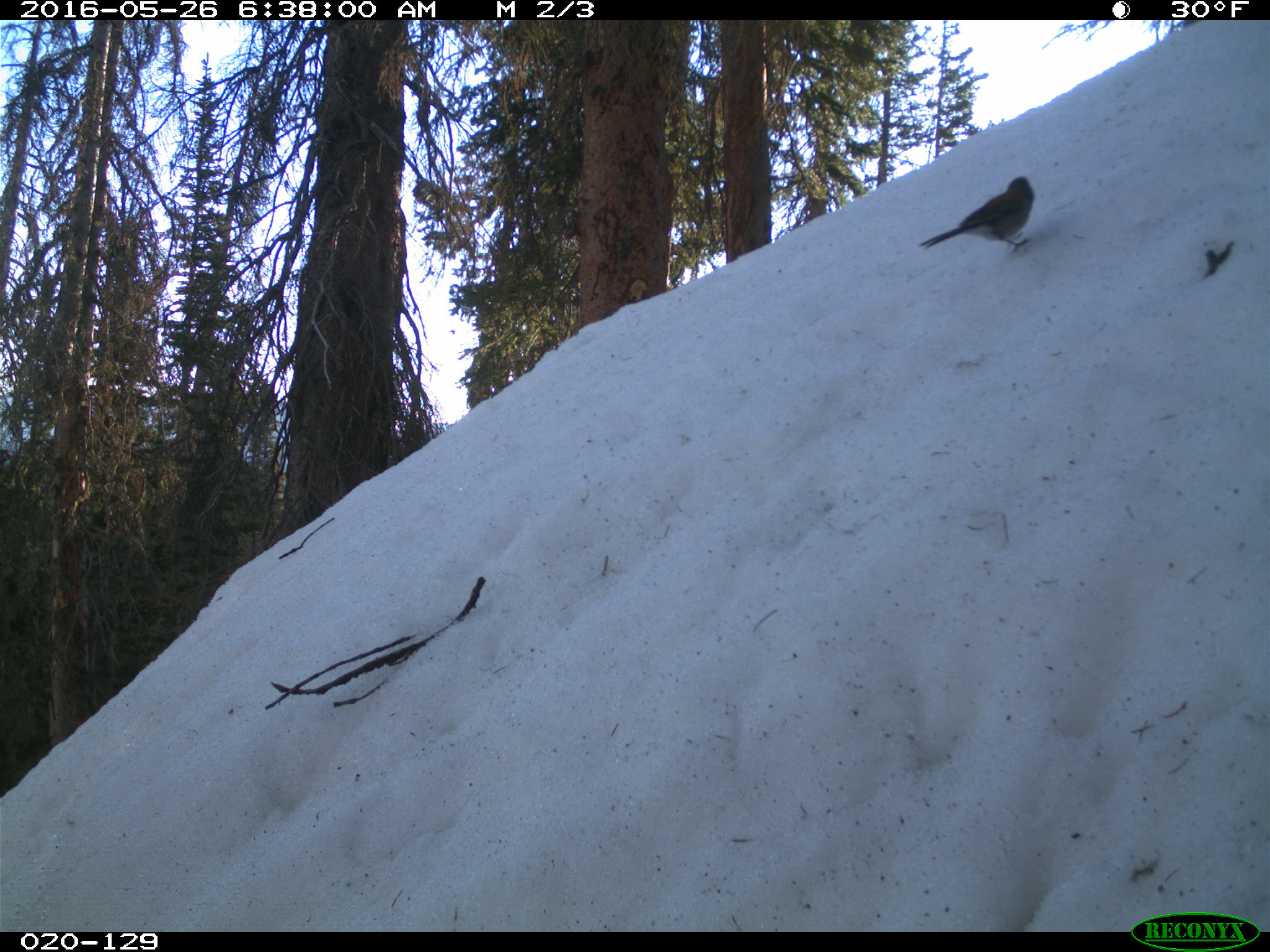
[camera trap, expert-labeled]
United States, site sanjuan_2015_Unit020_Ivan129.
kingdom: Animalia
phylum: Chordata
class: Aves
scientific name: Aves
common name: birds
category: unidentified bird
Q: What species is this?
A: Unidentified bird (birds) (Aves).